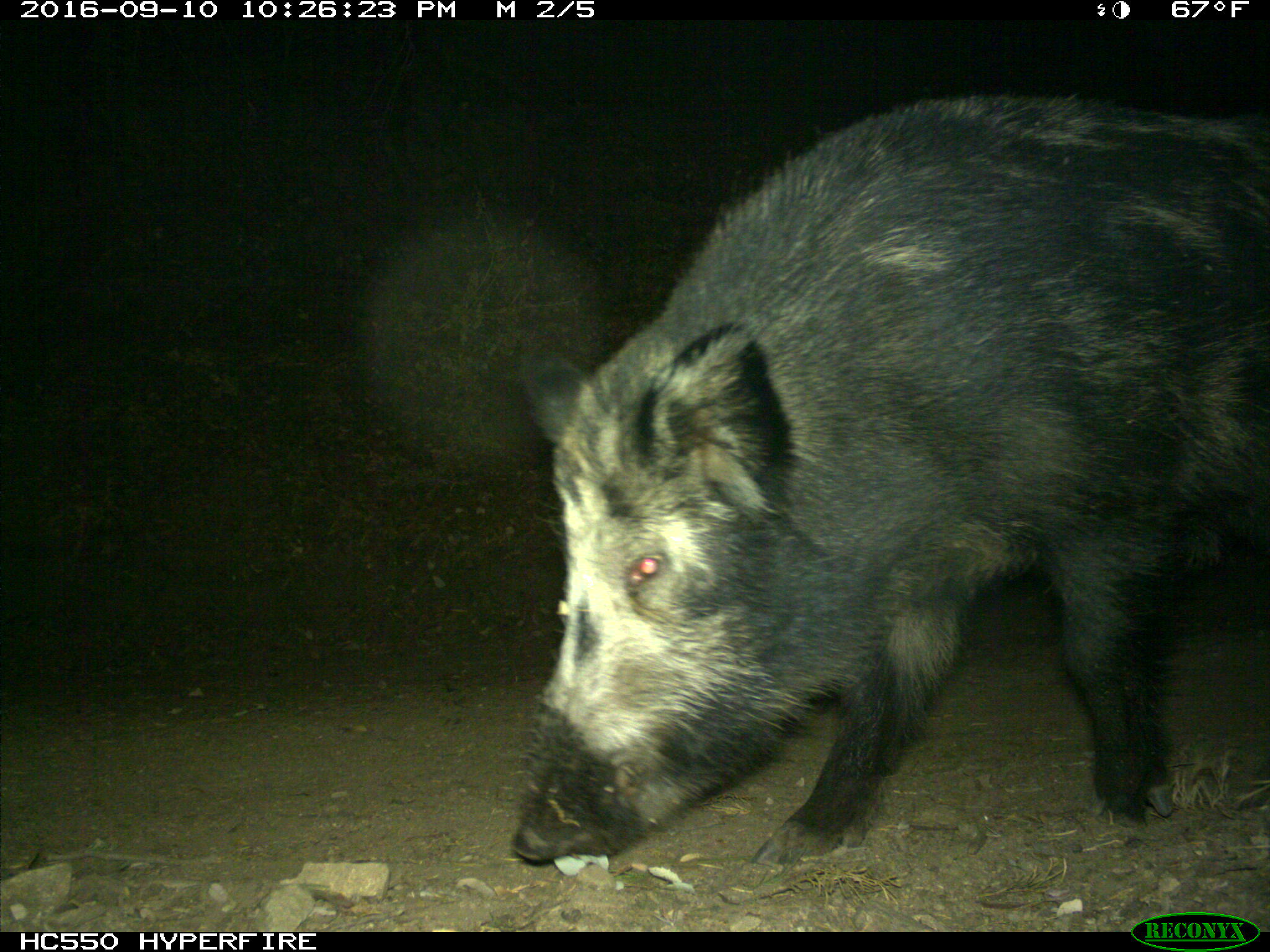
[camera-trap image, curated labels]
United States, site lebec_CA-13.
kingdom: Animalia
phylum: Chordata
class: Mammalia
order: Artiodactyla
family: Suidae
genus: Sus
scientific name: Sus scrofa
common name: wild boar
Sus scrofa (wild boar).